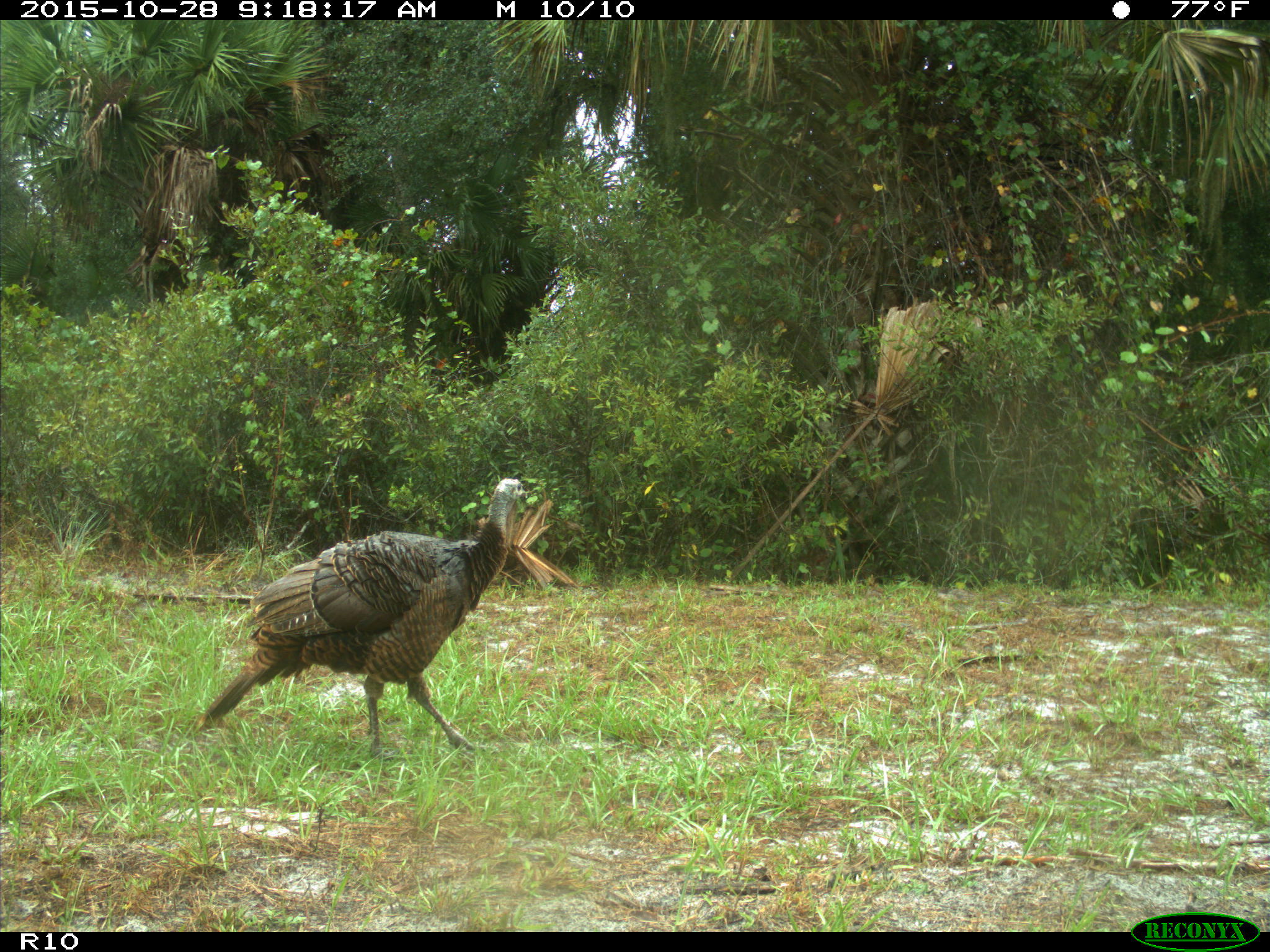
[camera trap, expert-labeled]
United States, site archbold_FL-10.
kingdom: Animalia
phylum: Chordata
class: Aves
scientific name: Aves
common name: birds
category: unidentified bird